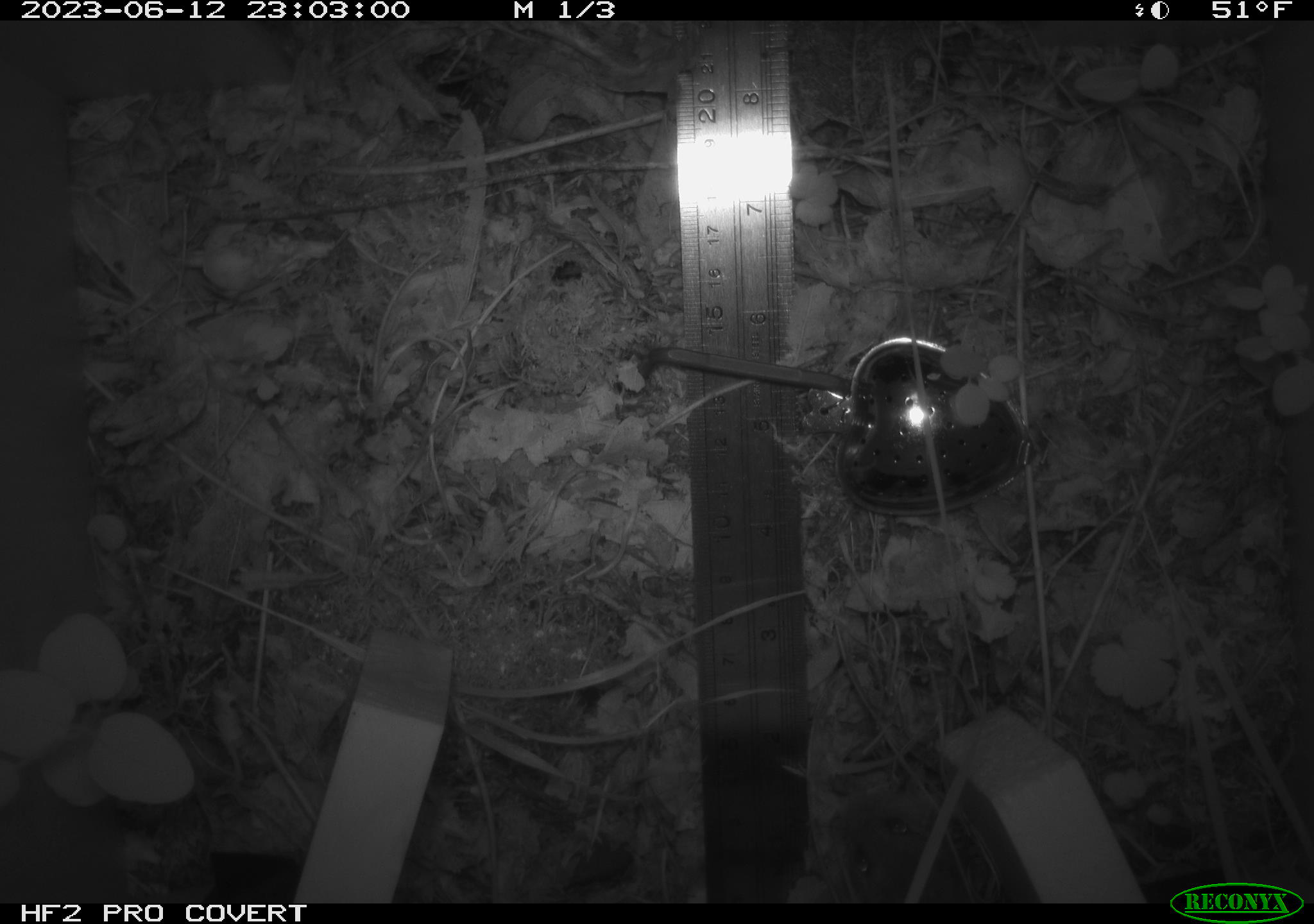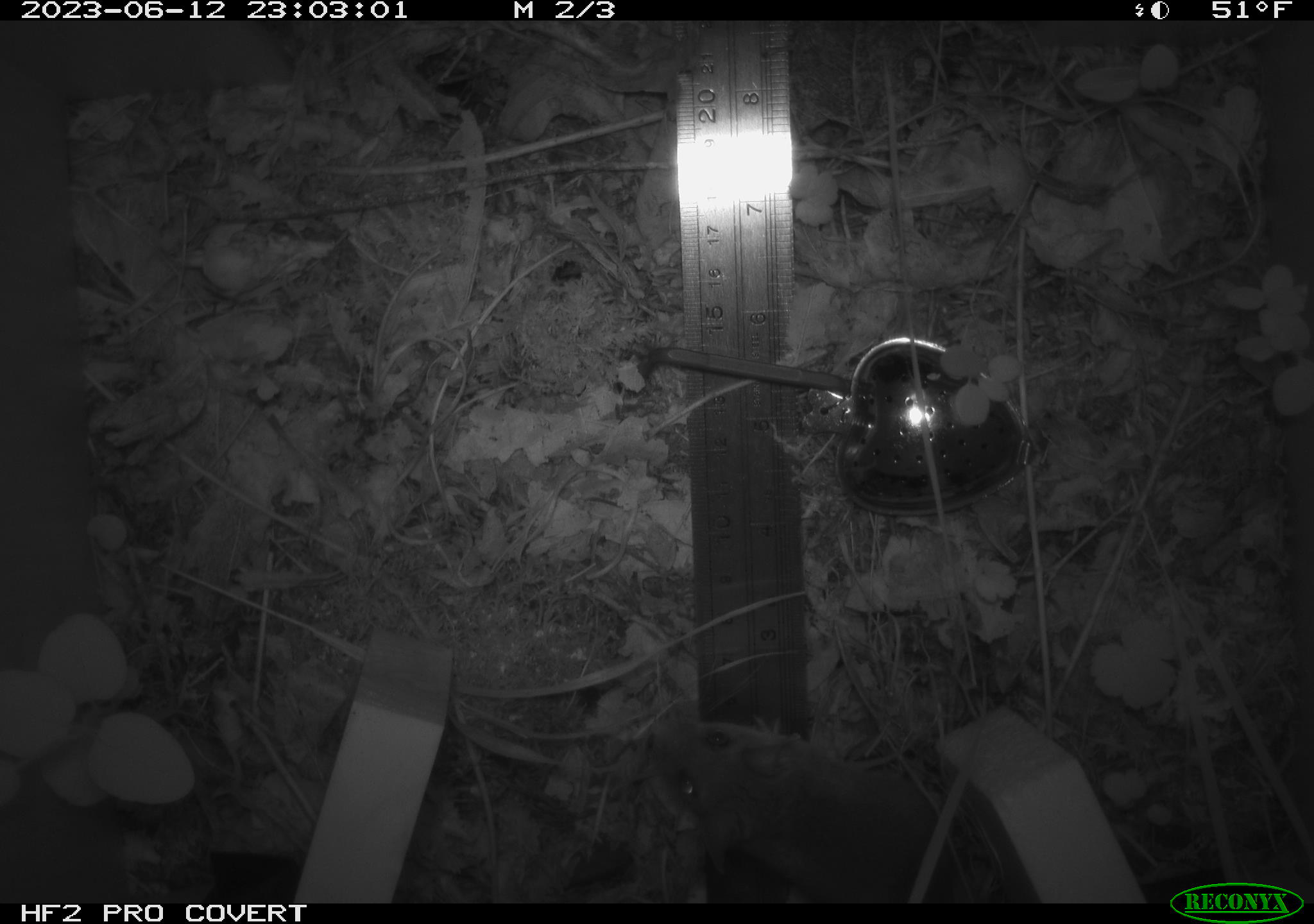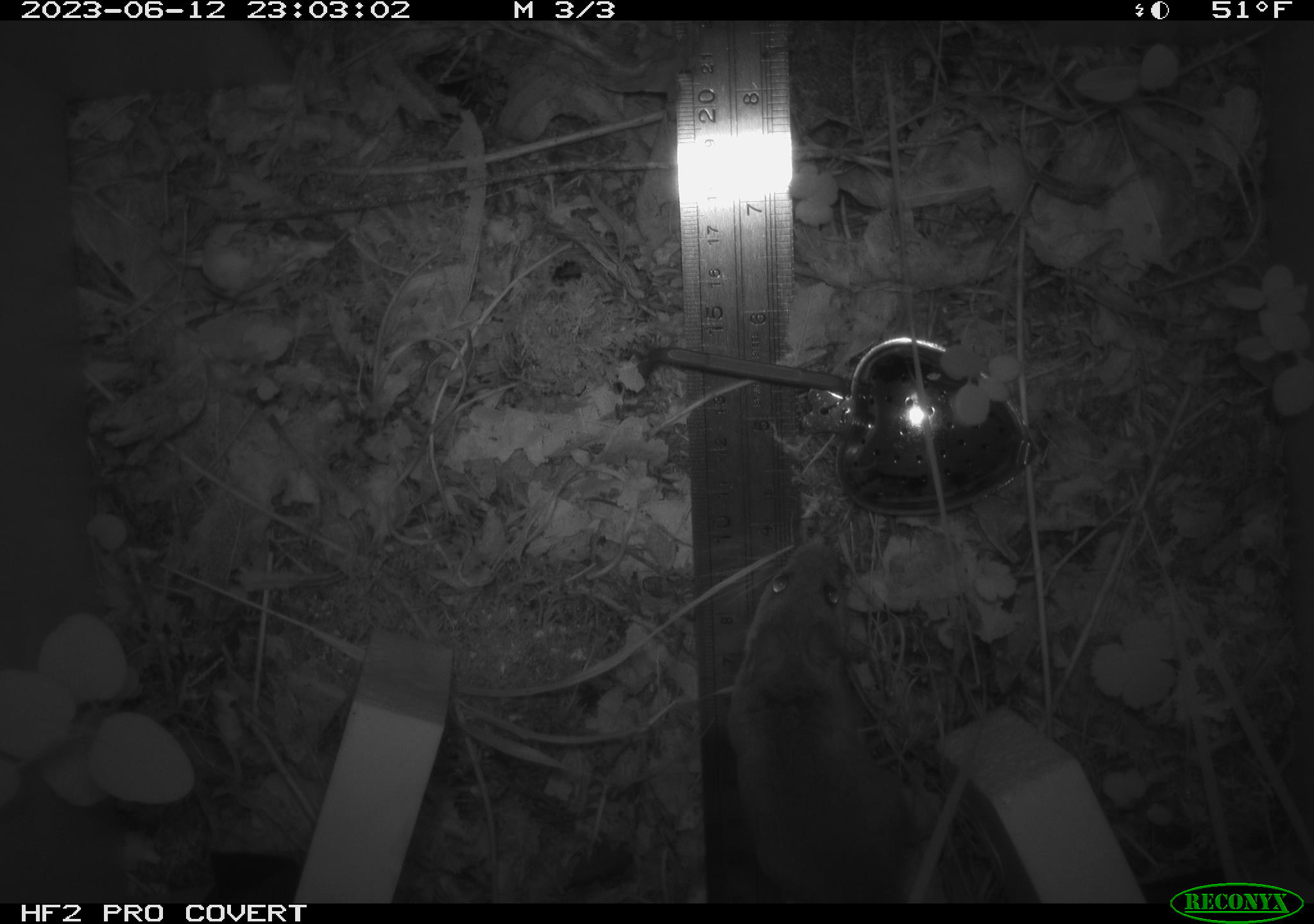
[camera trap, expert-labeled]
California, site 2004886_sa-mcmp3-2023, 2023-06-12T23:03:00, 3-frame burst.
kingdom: Animalia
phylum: Chordata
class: Mammalia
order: Rodentia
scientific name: Rodentia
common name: mouse species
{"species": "mouse species (Rodentia)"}